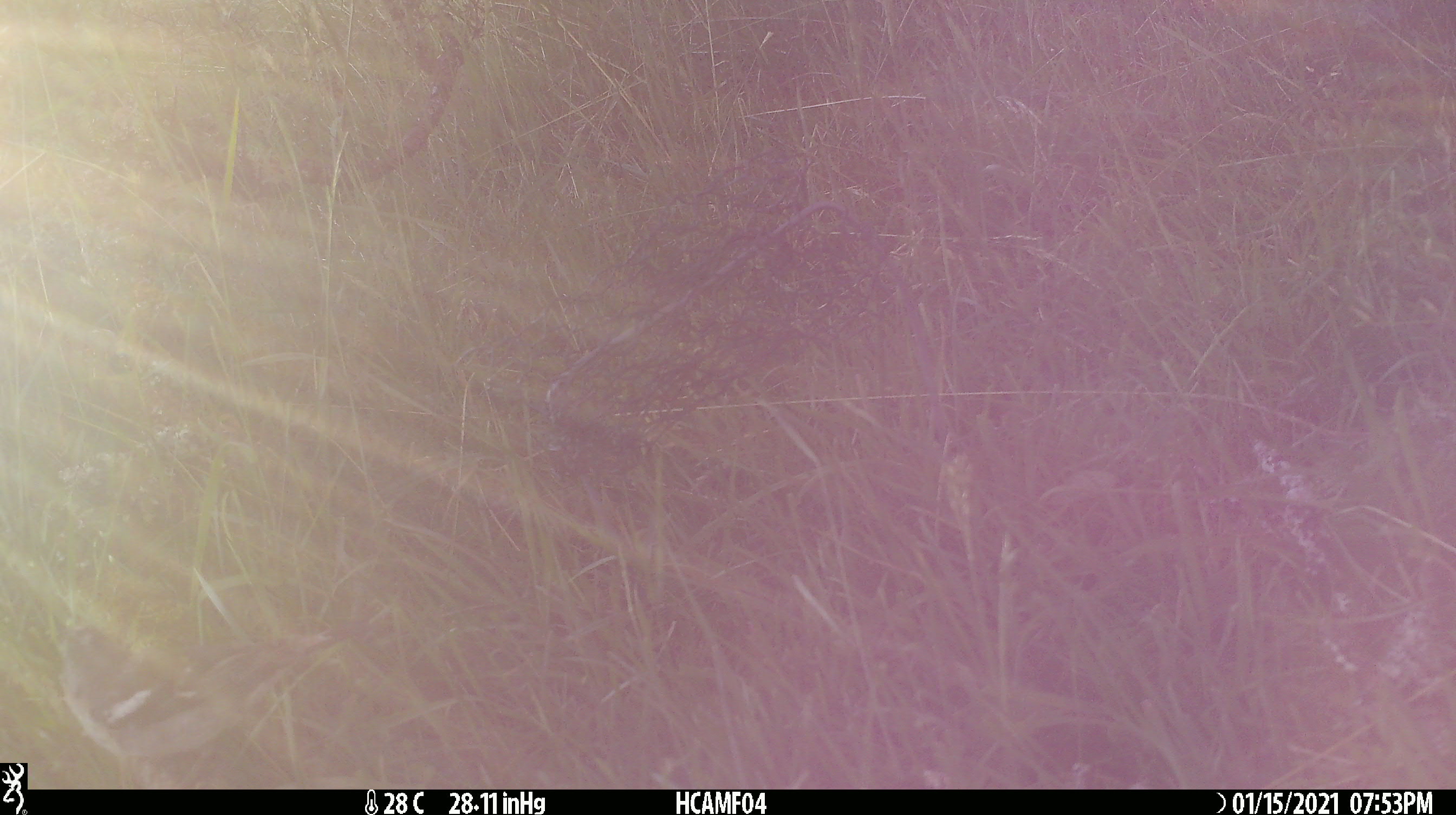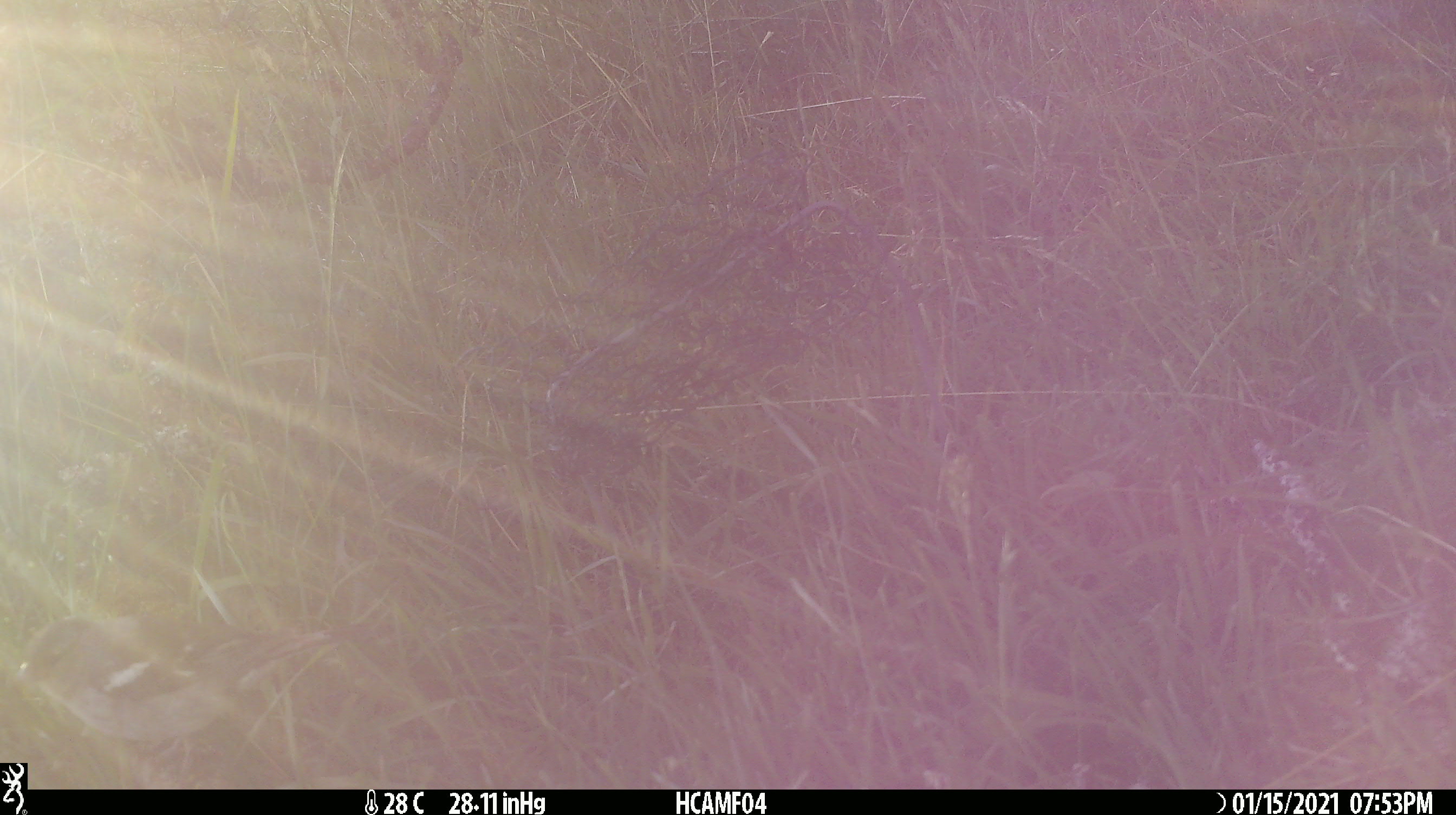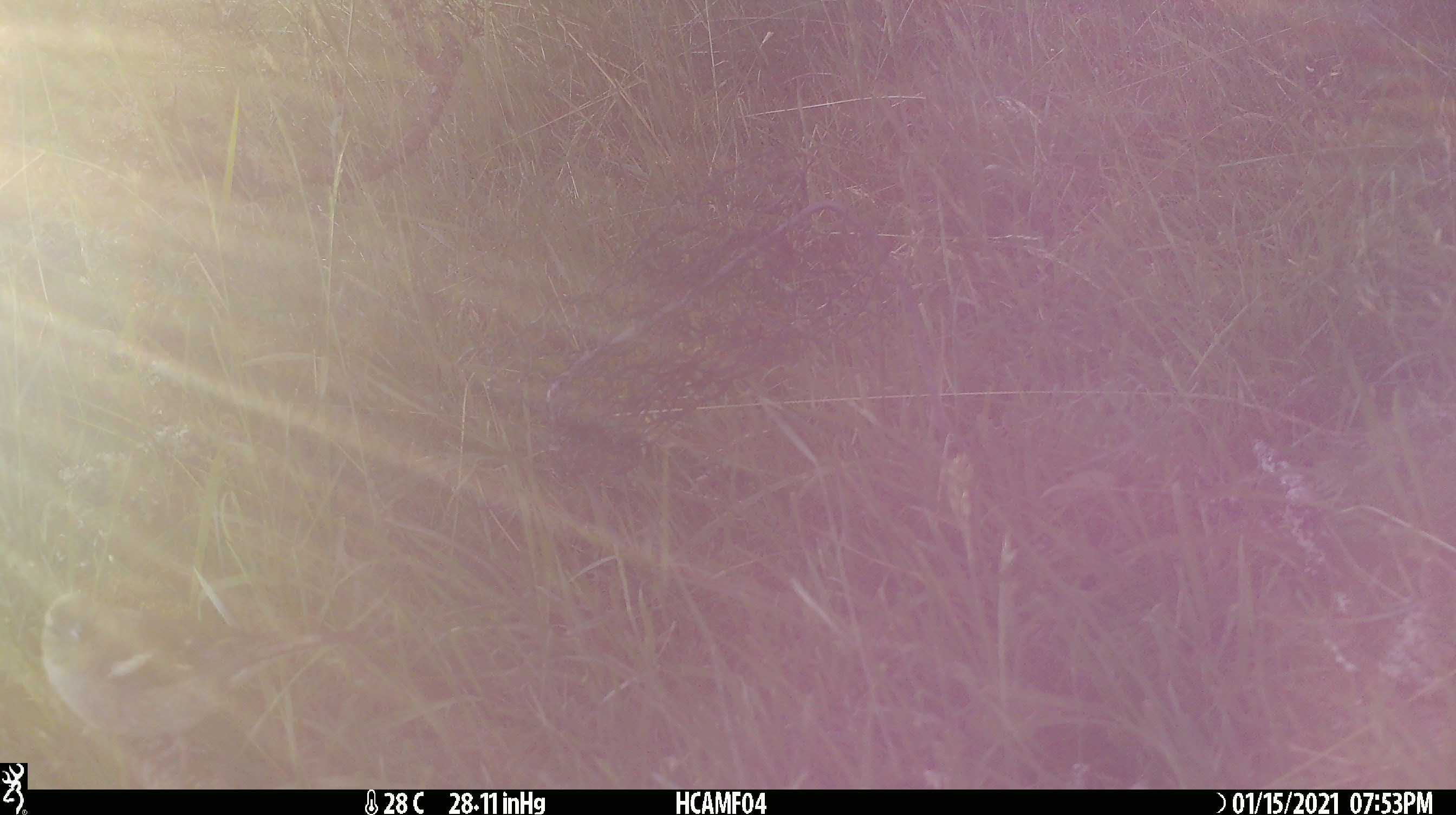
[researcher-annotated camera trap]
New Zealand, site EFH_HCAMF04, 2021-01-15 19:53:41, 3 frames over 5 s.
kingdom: Animalia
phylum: Chordata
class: Aves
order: Passeriformes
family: Fringillidae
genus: Fringilla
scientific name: Fringilla coelebs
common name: common chaffinch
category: chaffinch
Chaffinch (common chaffinch) (Fringilla coelebs).